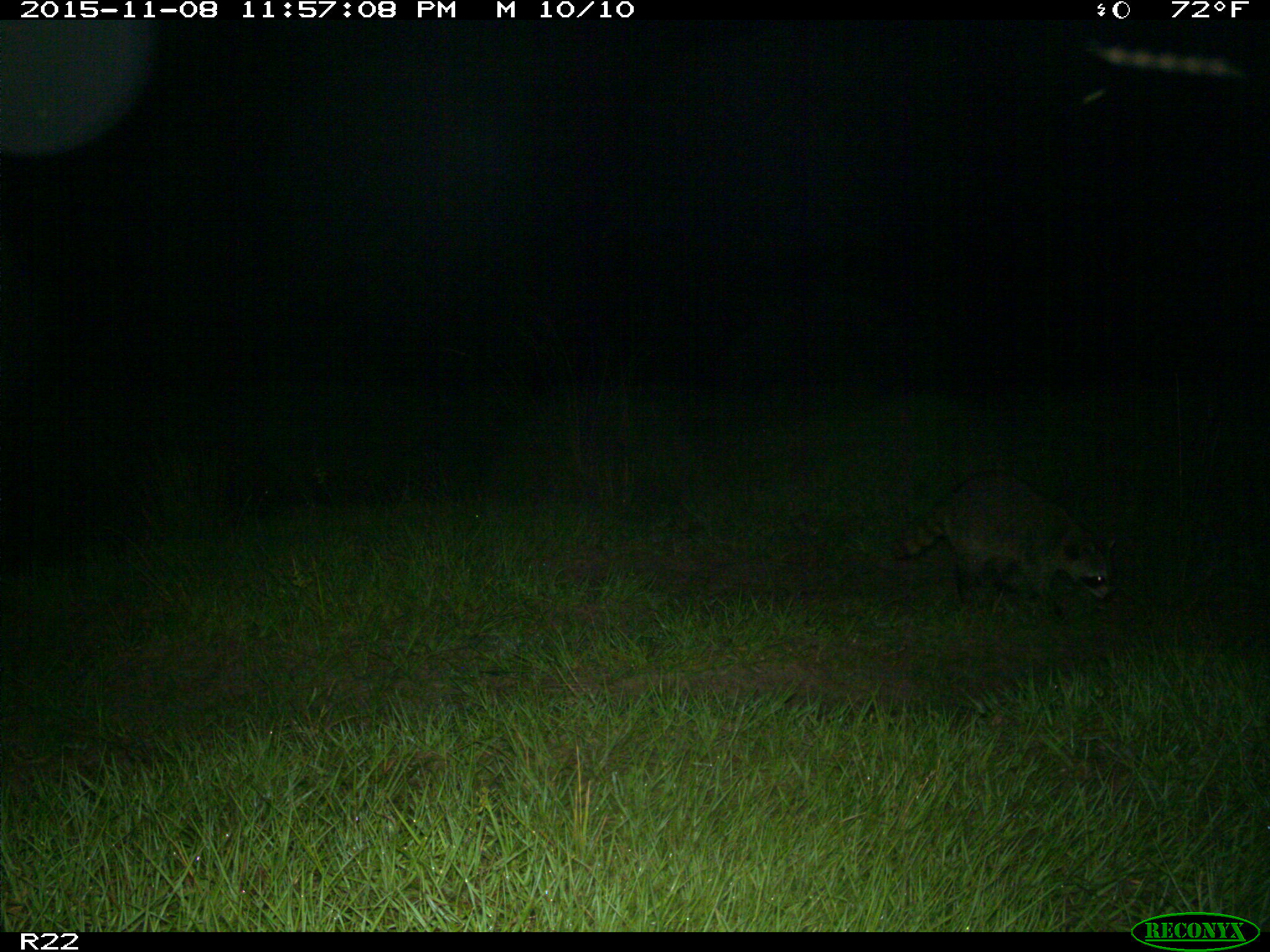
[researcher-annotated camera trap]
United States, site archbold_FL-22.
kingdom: Animalia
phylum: Chordata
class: Mammalia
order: Carnivora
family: Procyonidae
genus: Procyon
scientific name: Procyon lotor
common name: common raccoon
Procyon lotor (common raccoon).